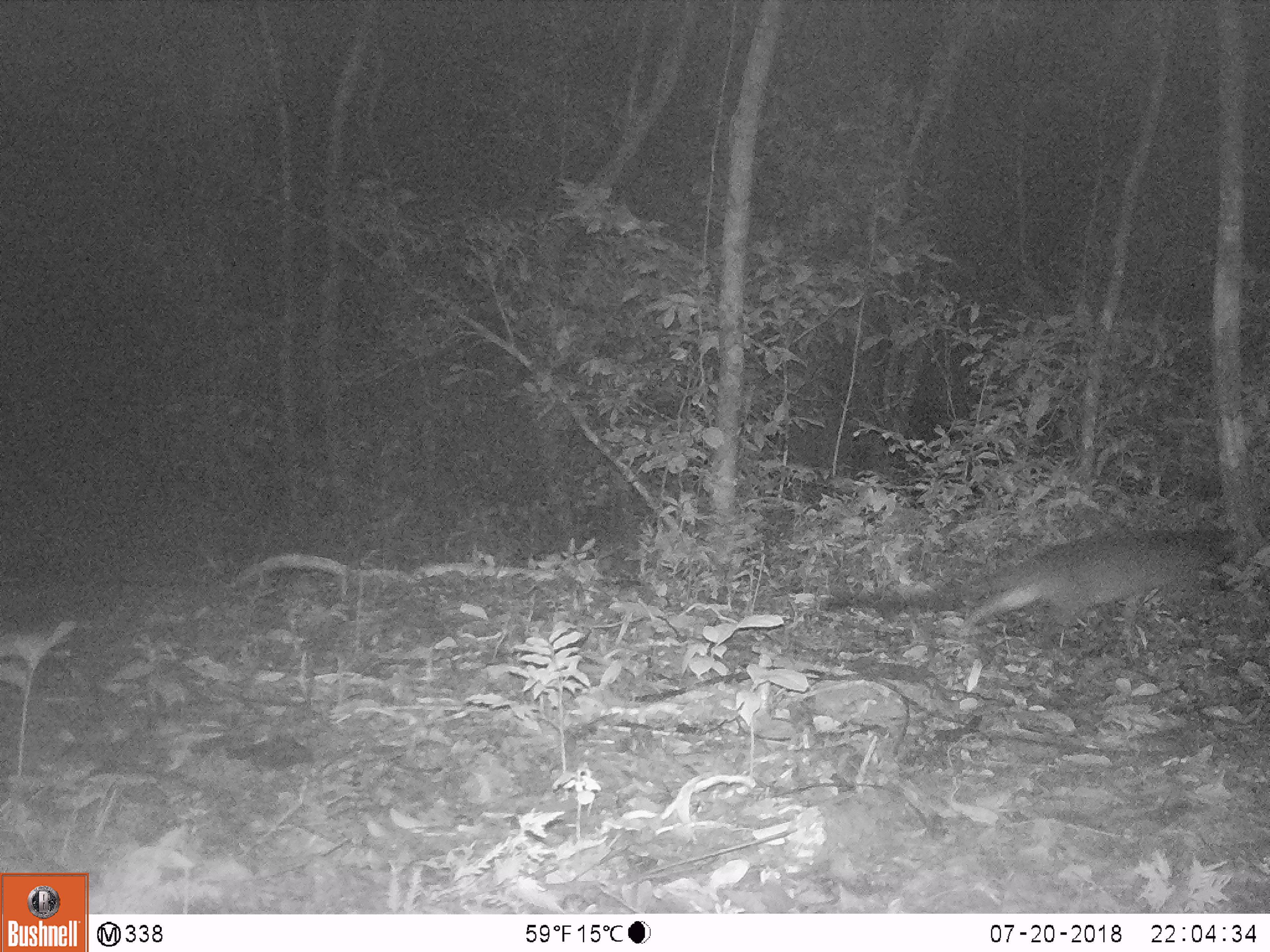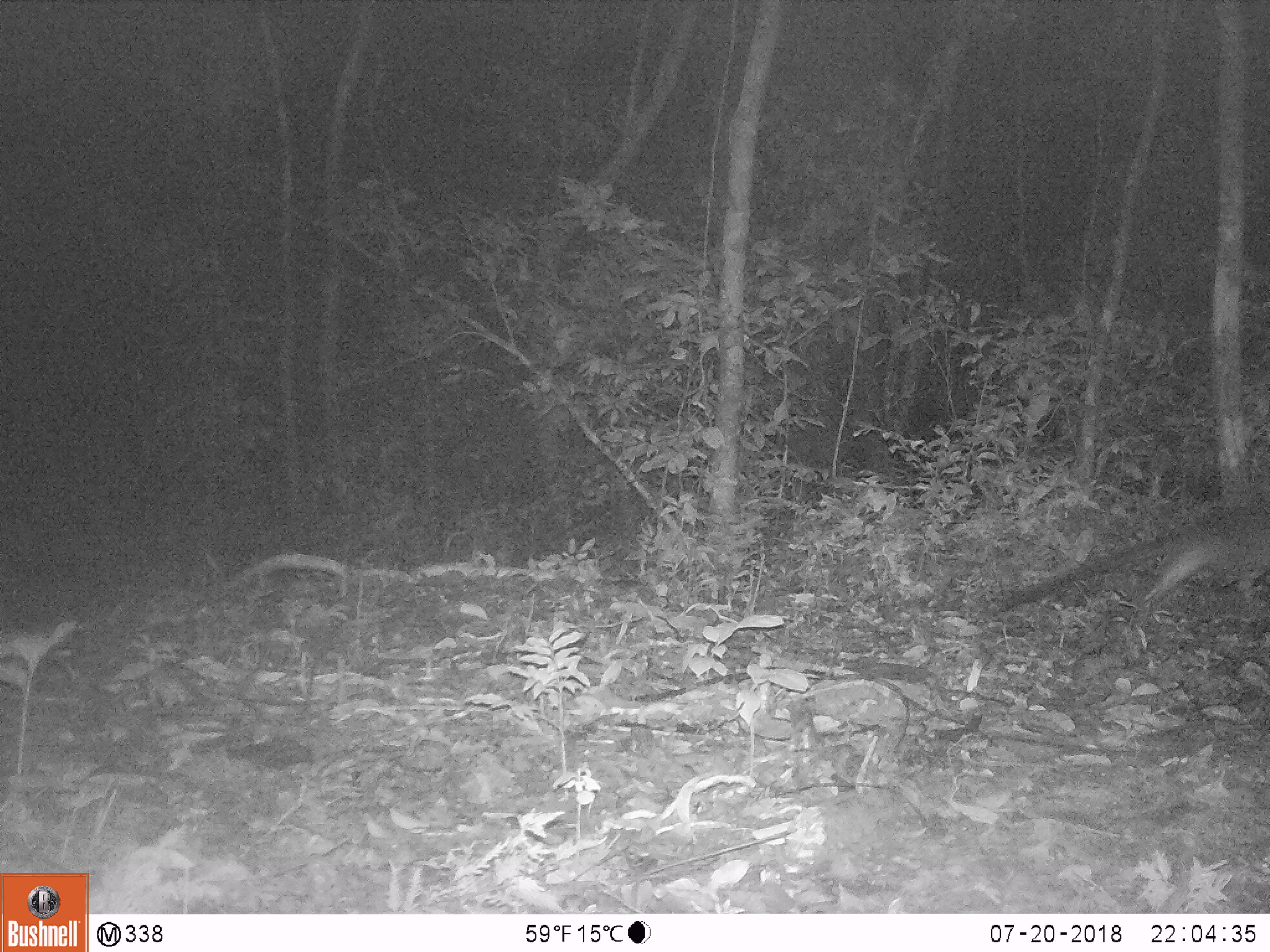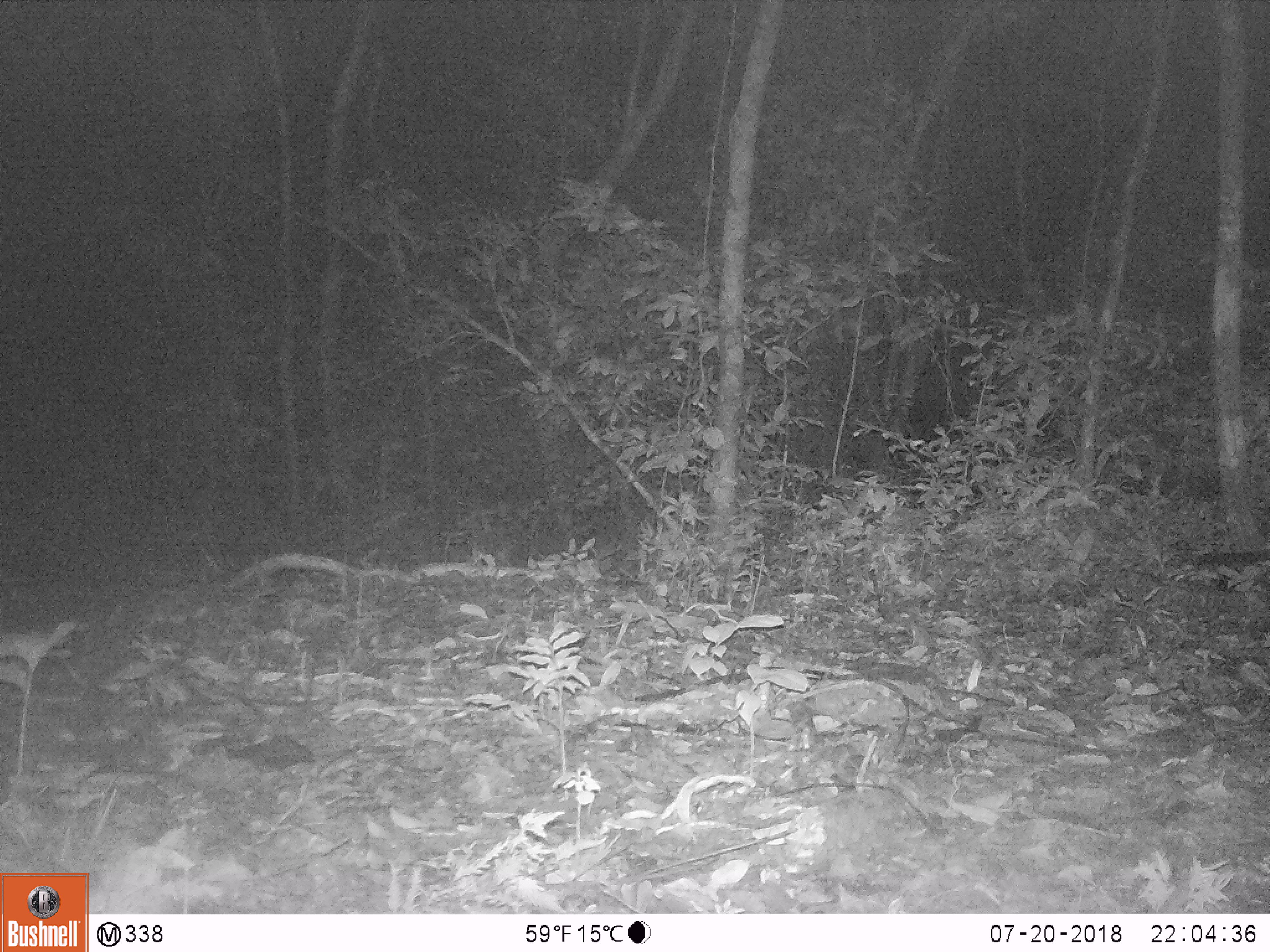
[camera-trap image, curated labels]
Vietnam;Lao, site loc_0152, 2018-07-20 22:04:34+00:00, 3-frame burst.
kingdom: Animalia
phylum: Chordata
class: Mammalia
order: Carnivora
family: Viverridae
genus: Paguma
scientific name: Paguma larvata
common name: masked palm civet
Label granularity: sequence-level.